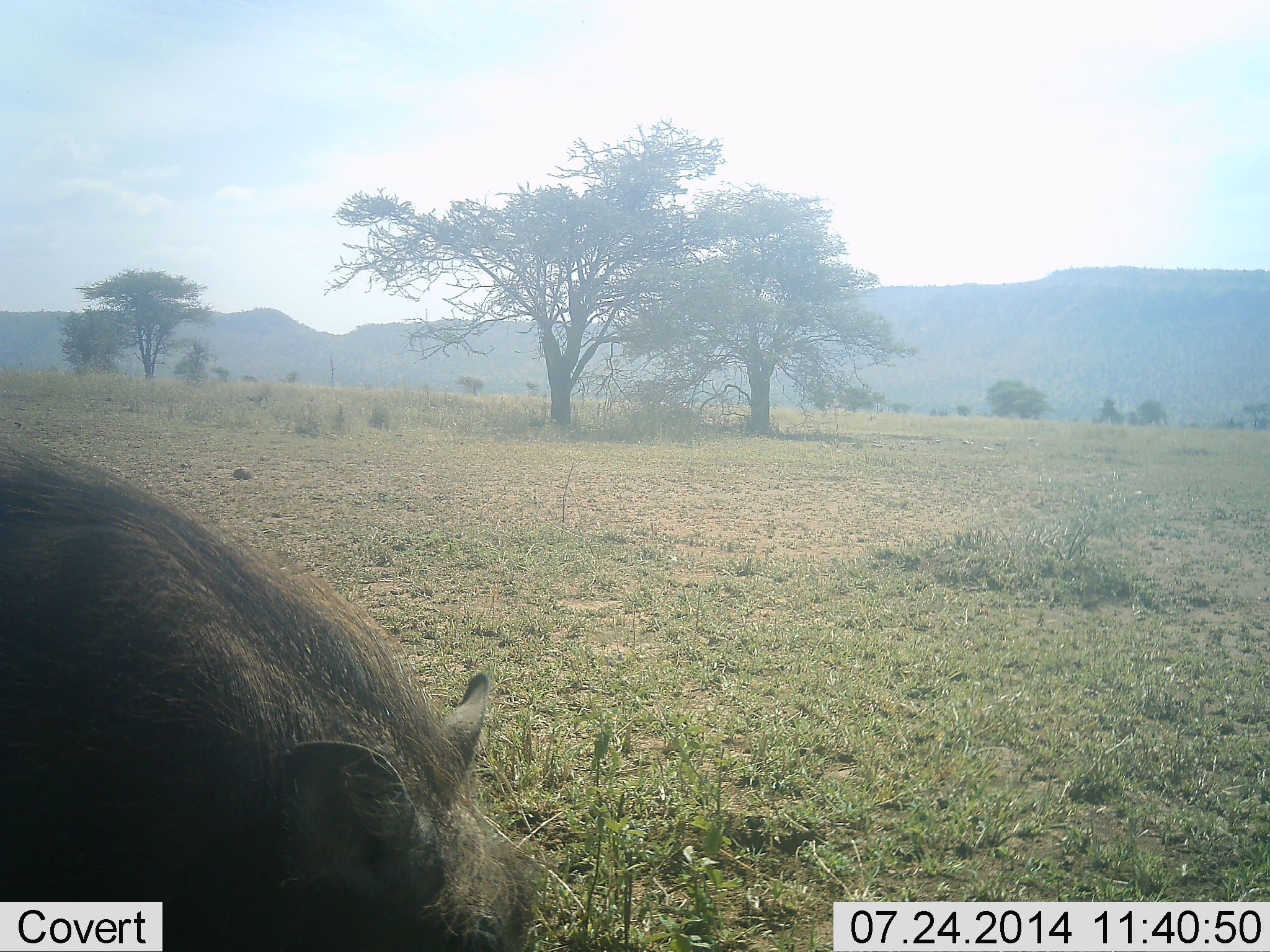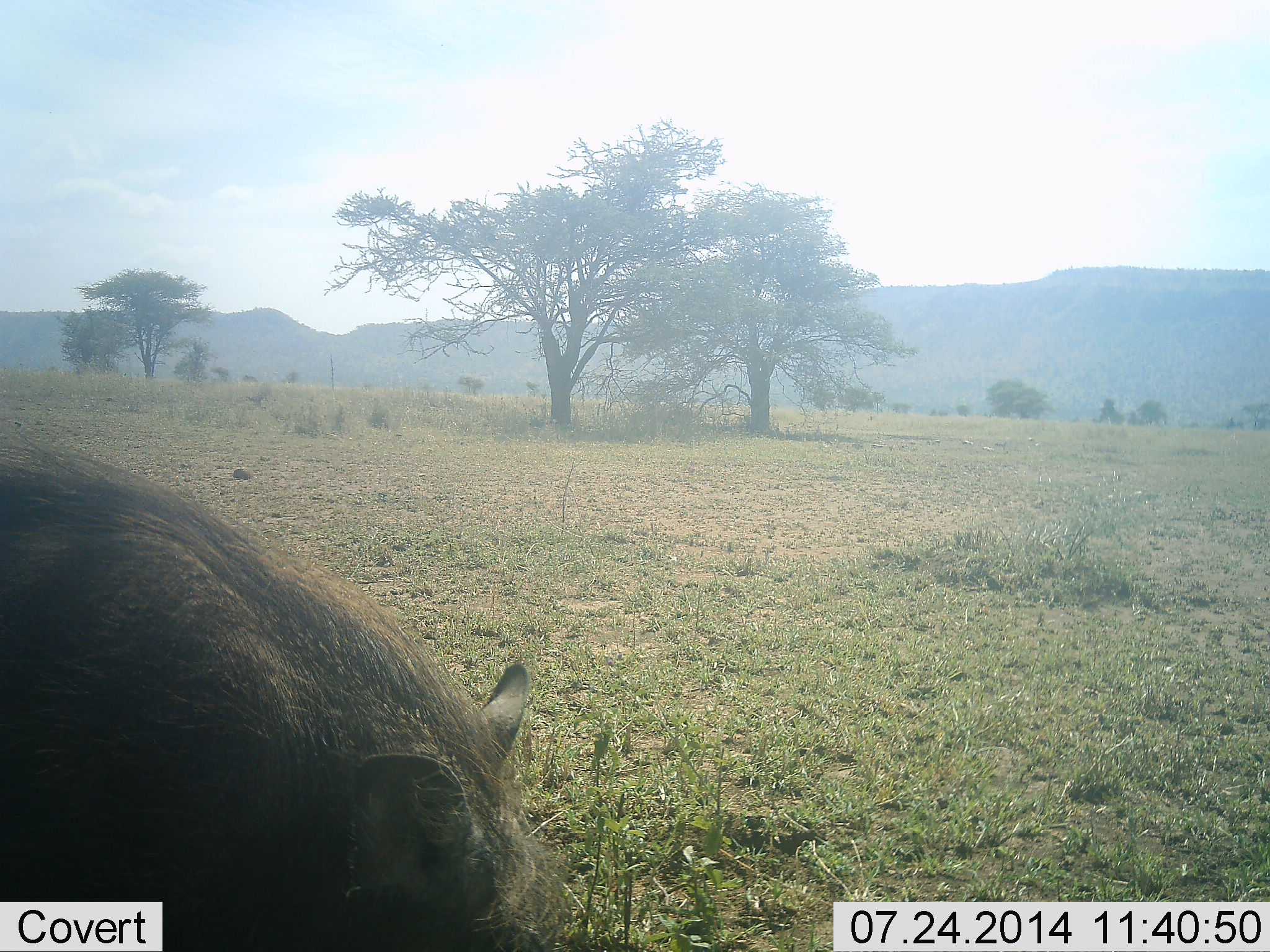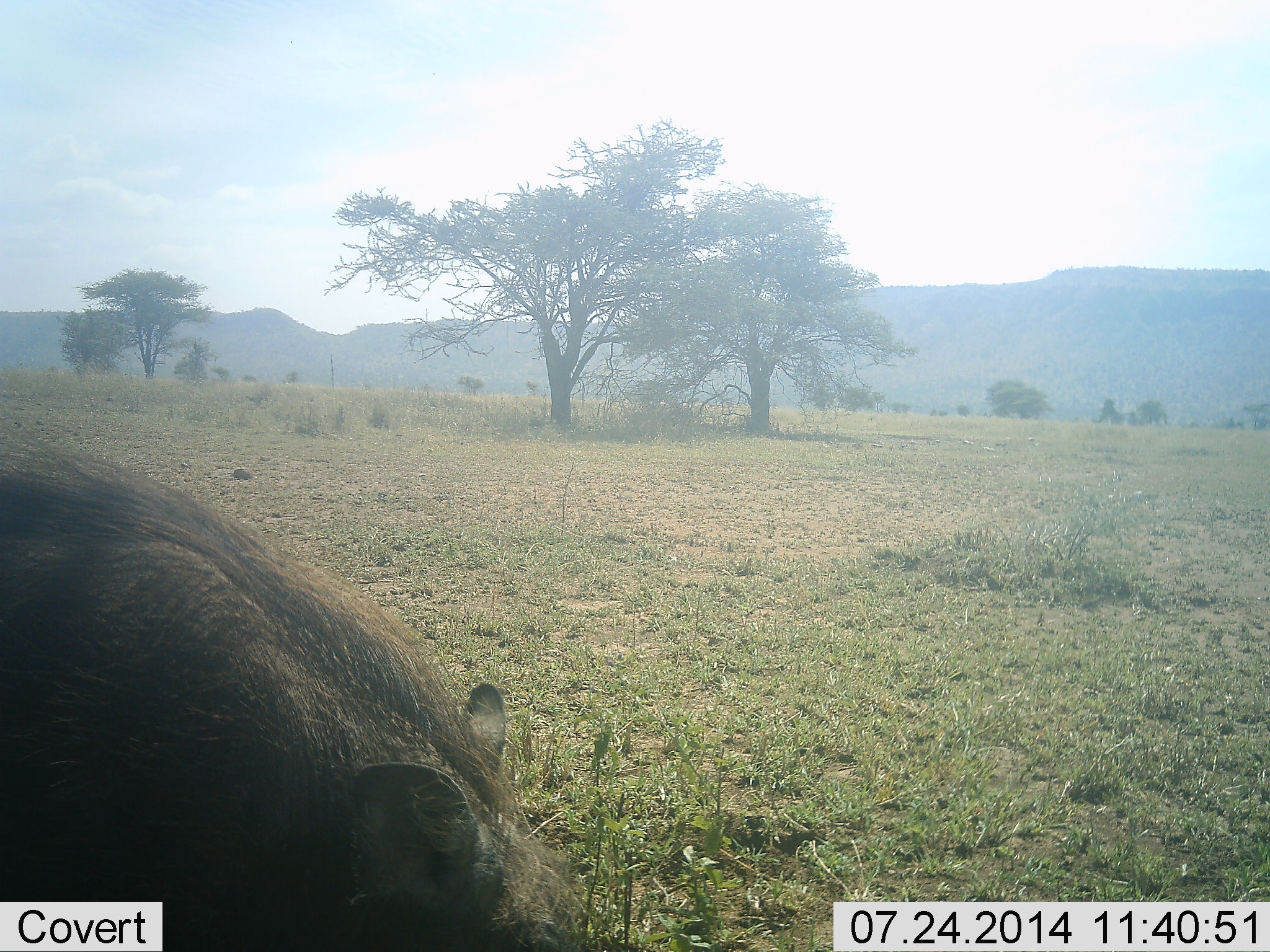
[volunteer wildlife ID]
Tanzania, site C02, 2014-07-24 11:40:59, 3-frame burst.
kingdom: Animalia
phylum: Chordata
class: Mammalia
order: Artiodactyla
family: Suidae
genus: Phacochoerus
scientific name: Phacochoerus africanus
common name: warthog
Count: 1.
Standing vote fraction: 20%.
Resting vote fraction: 0%.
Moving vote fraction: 10%.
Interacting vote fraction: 0%.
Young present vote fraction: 0%.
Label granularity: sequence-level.